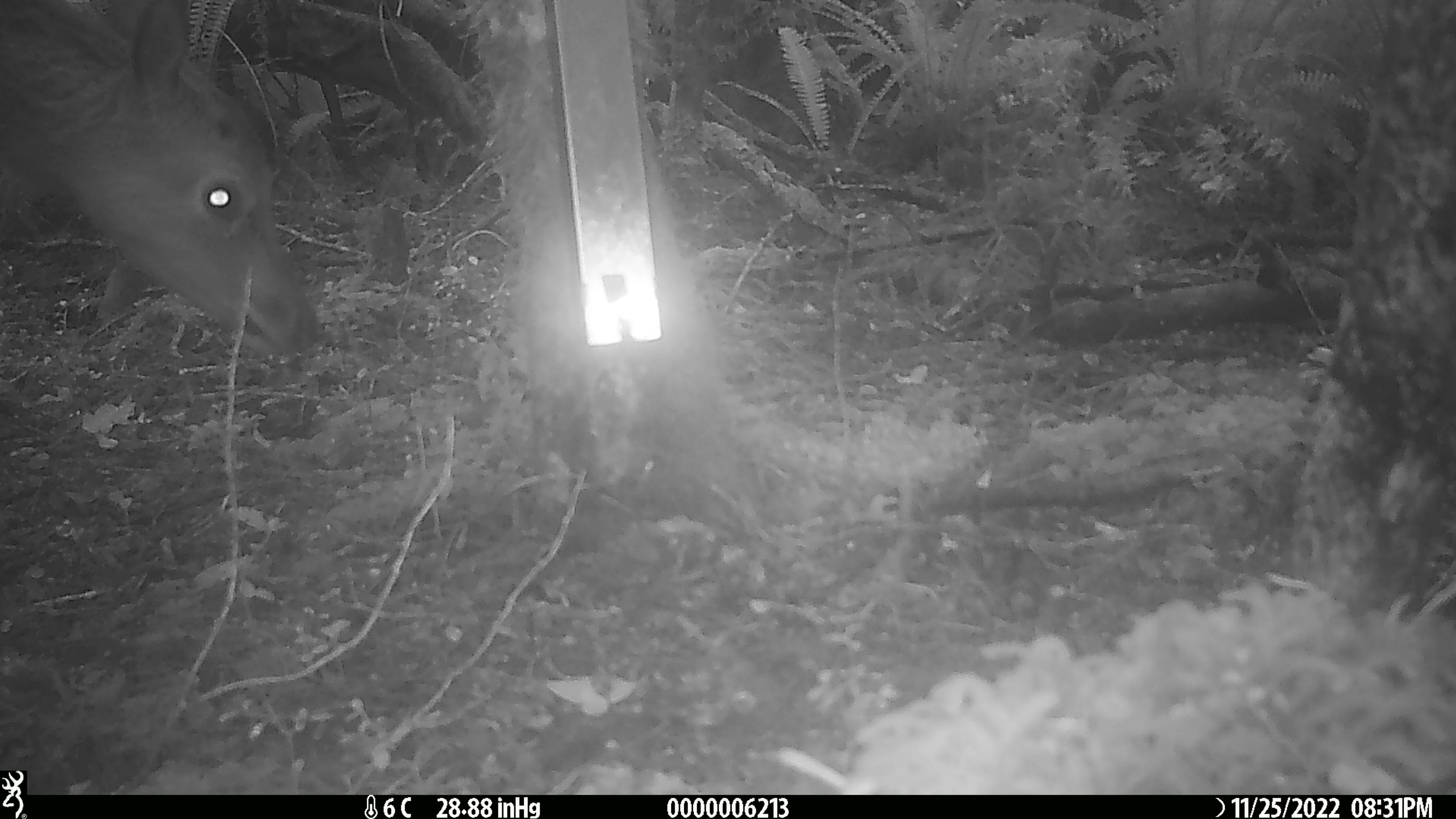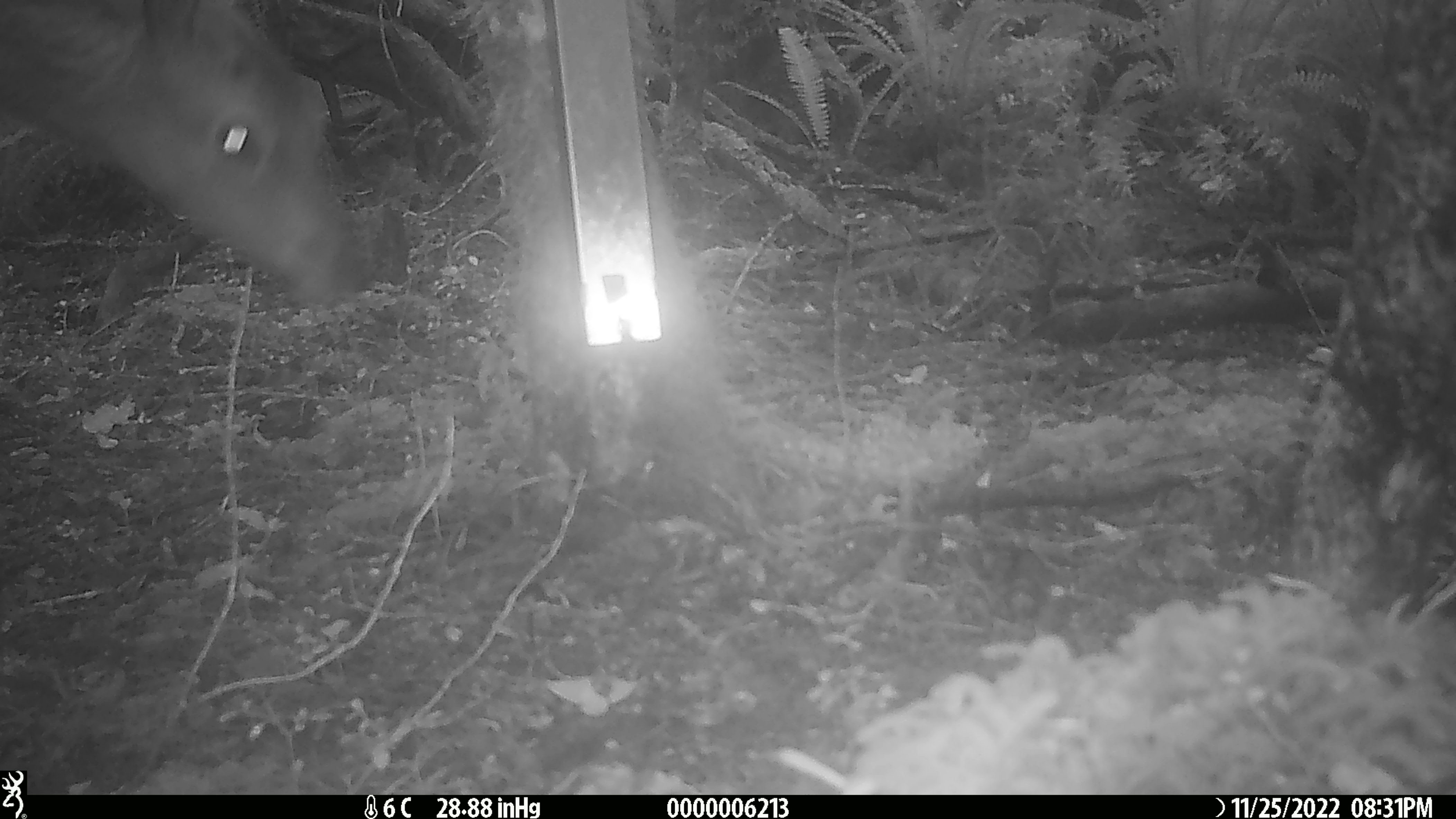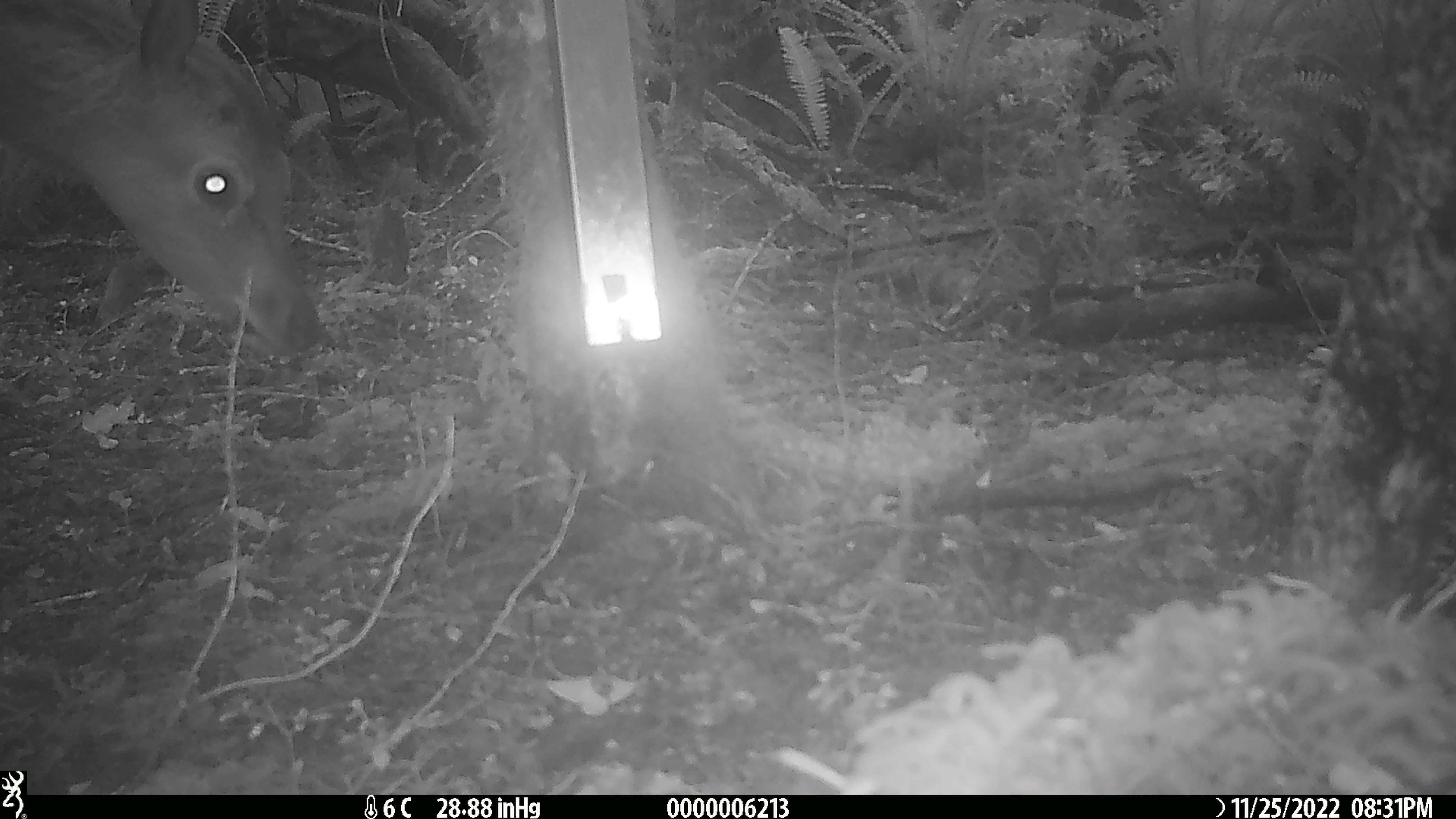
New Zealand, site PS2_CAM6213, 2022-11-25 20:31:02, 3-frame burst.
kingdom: Animalia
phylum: Chordata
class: Mammalia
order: Artiodactyla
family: Cervidae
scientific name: Cervidae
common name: deer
Deer (Cervidae).